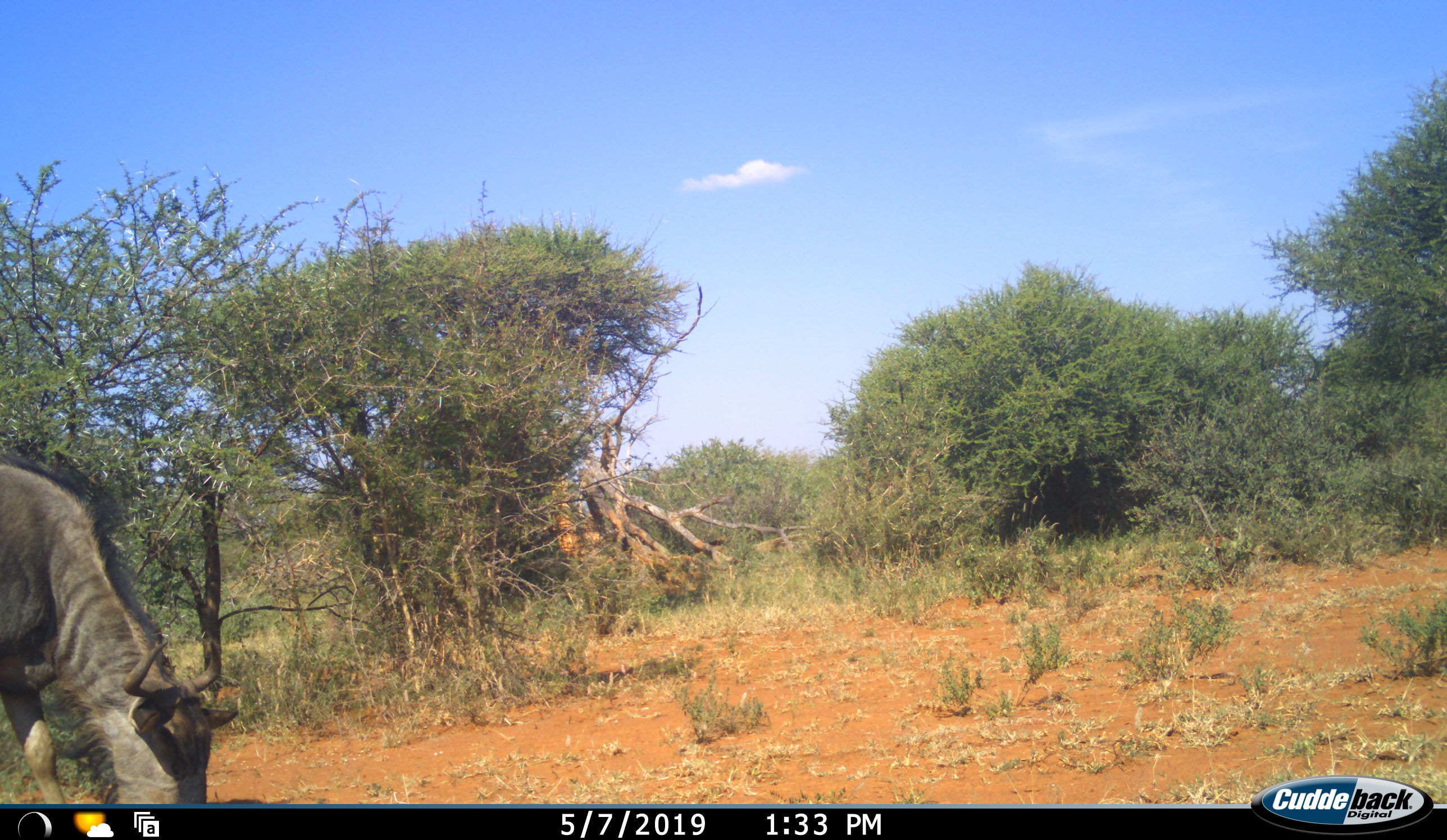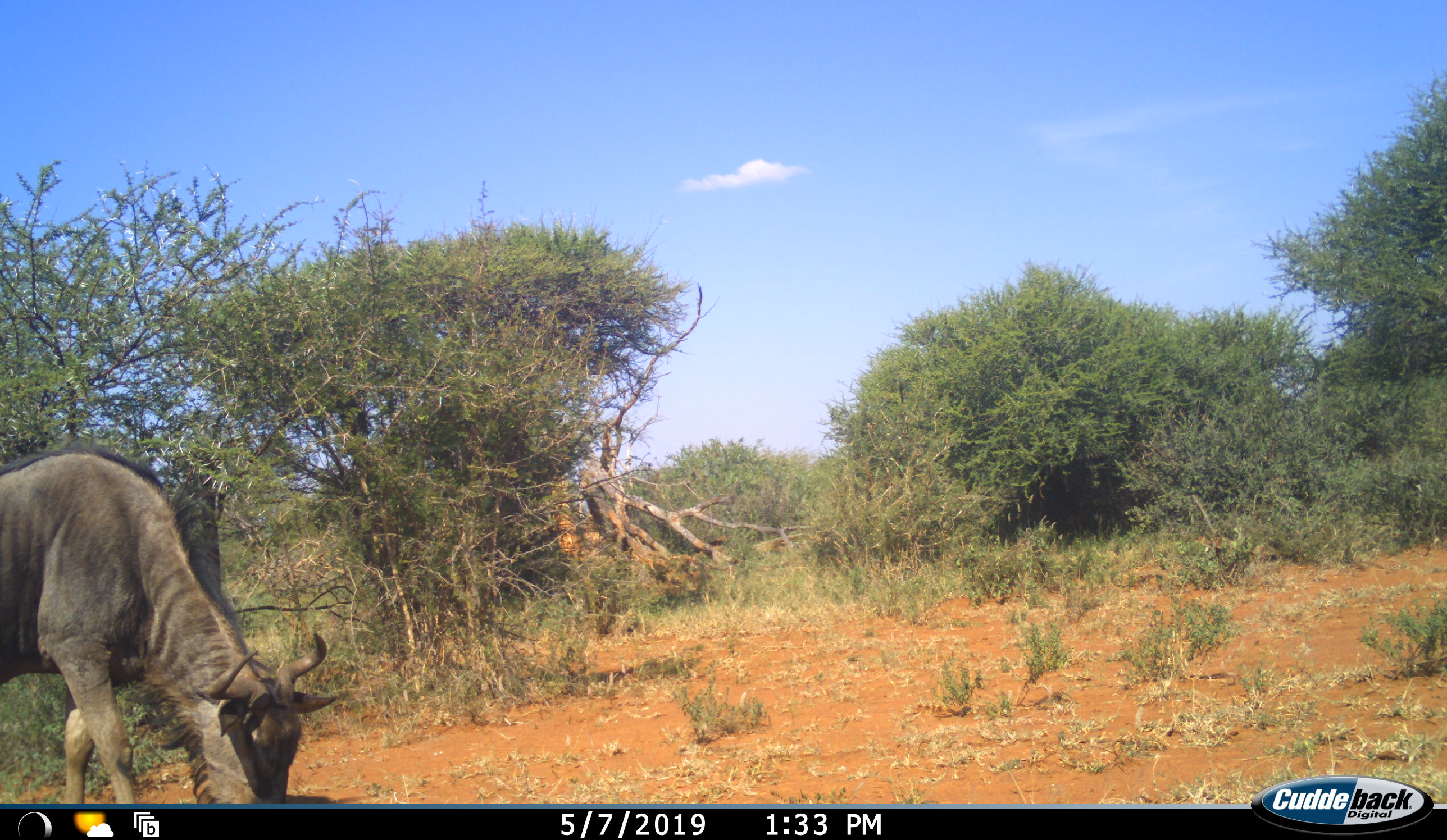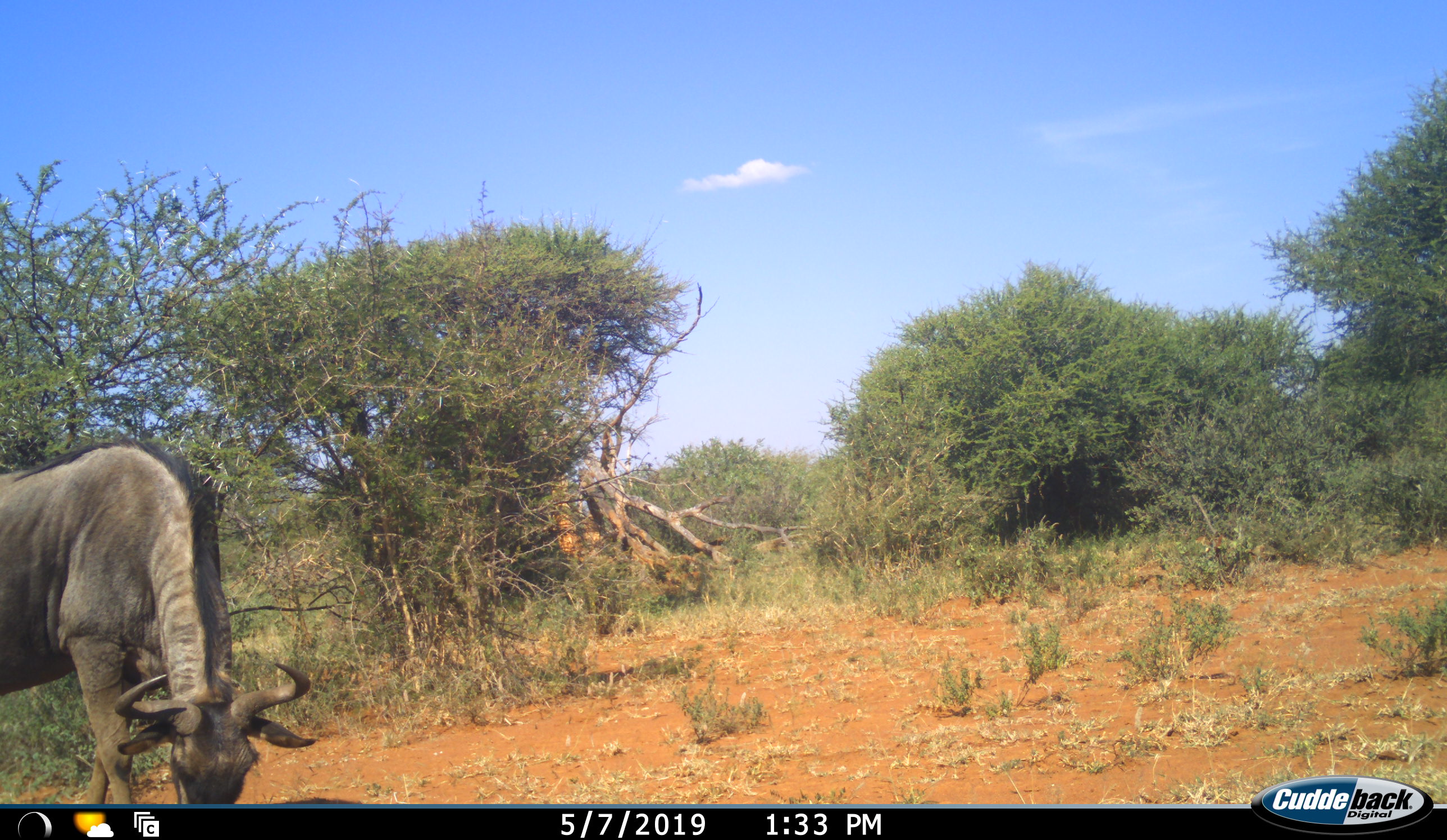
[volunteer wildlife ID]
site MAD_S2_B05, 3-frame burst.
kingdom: Animalia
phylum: Chordata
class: Mammalia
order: Artiodactyla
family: Bovidae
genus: Connochaetes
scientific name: Connochaetes taurinus taurinus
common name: blue wildebeest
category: wildebeestblue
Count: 1.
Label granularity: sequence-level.